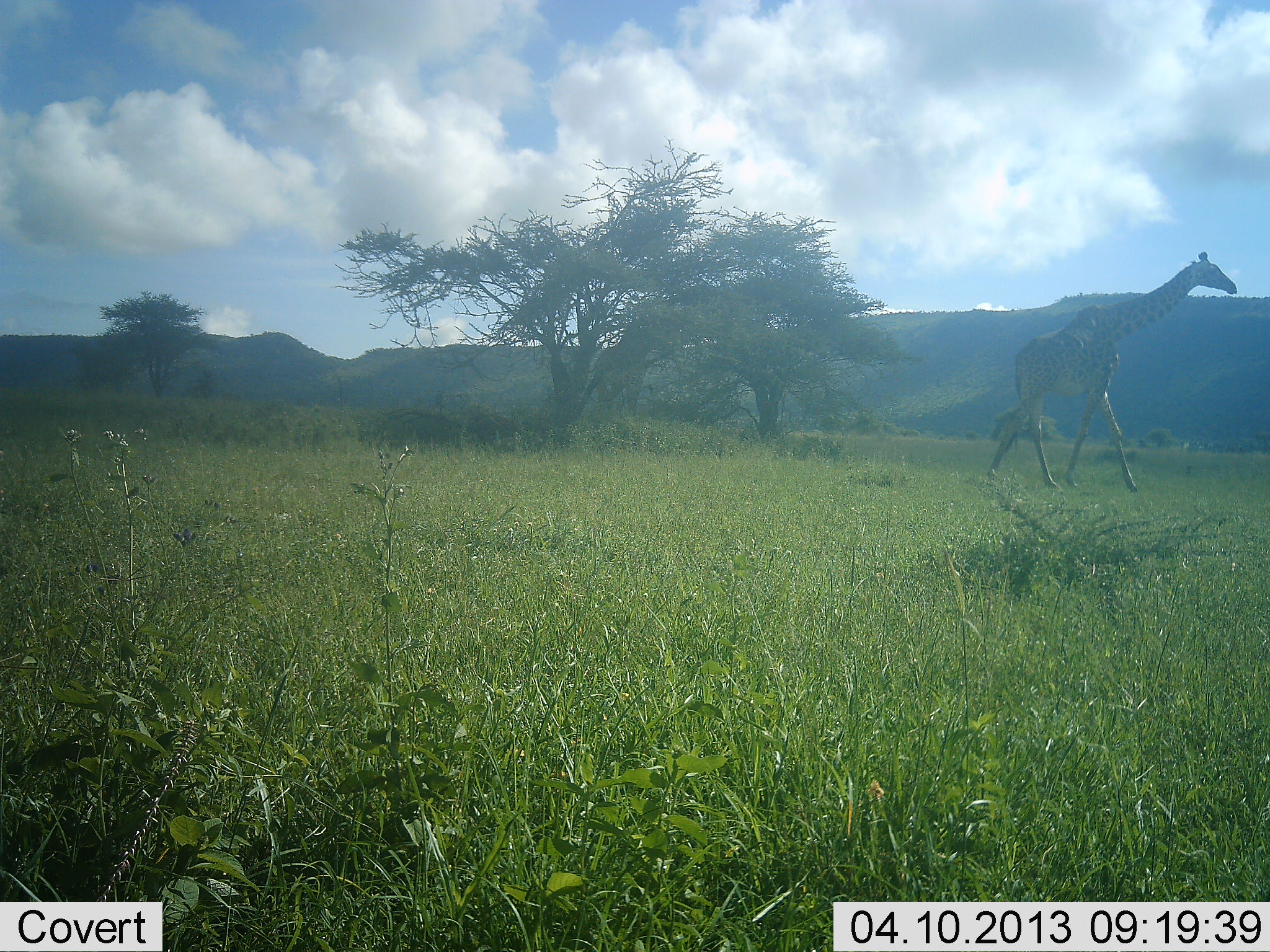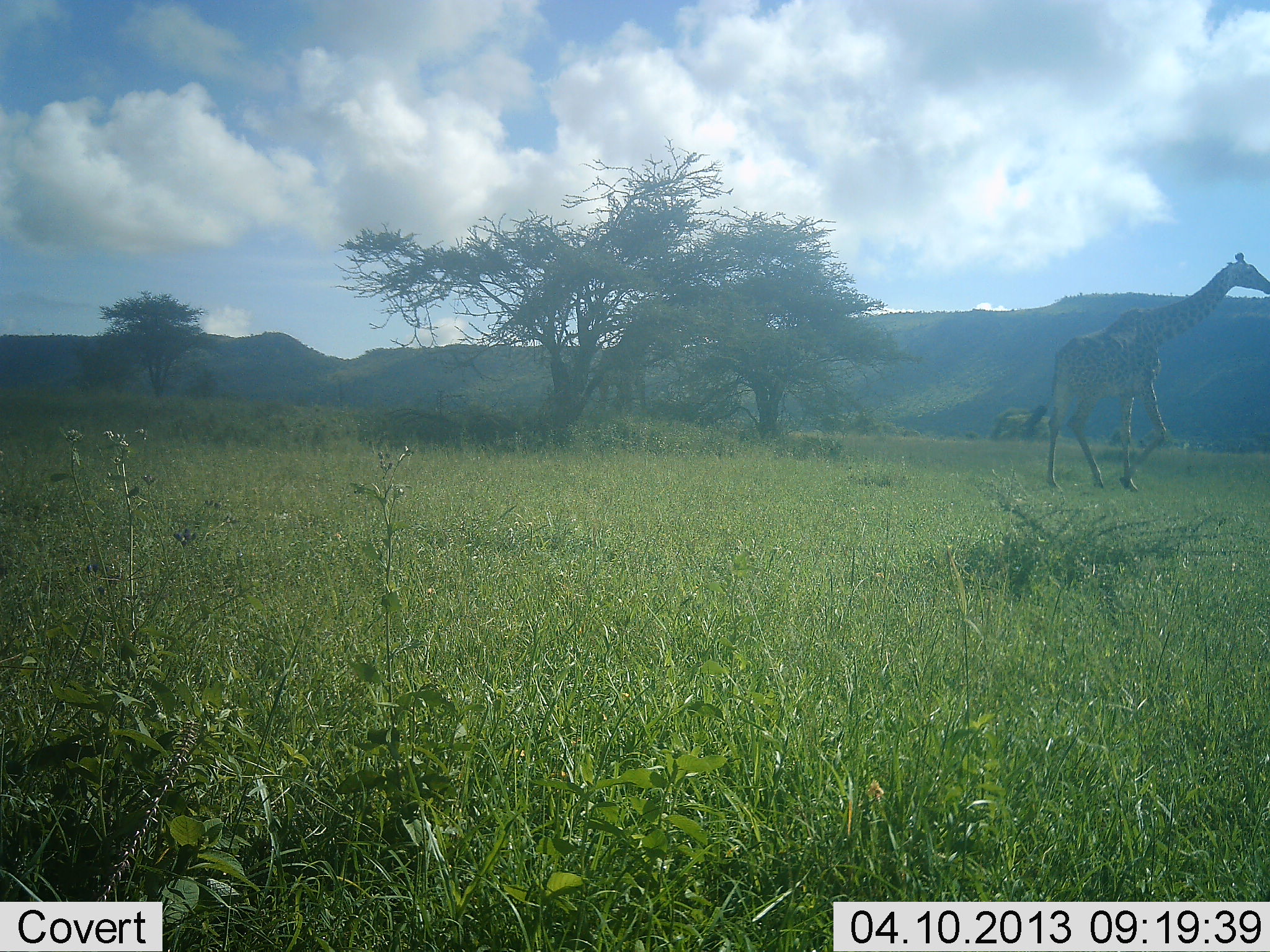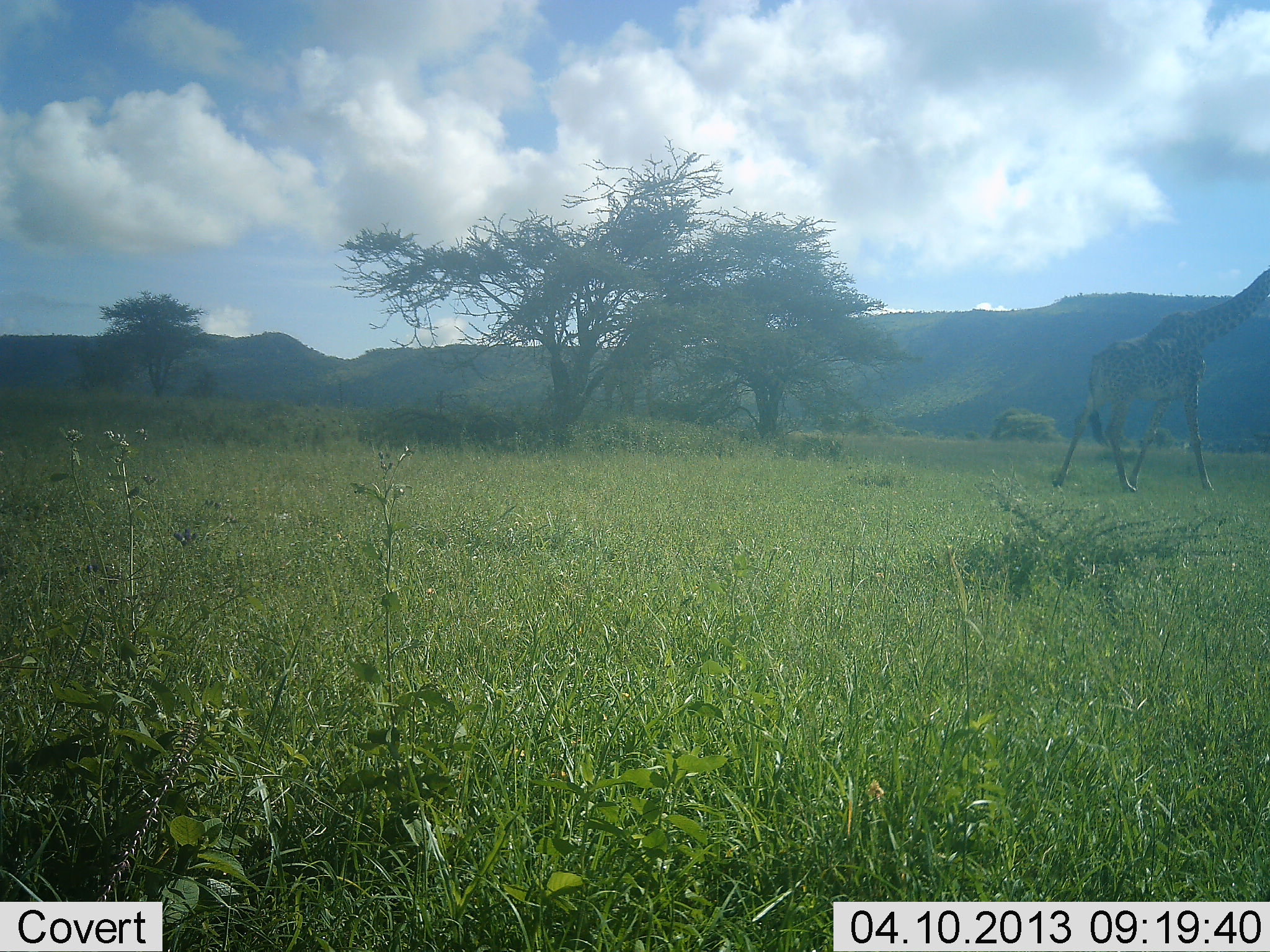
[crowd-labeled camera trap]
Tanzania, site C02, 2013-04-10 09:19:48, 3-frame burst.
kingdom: Animalia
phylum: Chordata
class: Mammalia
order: Artiodactyla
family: Giraffidae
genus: Giraffa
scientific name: Giraffa camelopardalis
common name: giraffe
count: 2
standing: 0%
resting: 0%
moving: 100%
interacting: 0%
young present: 0%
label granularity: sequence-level